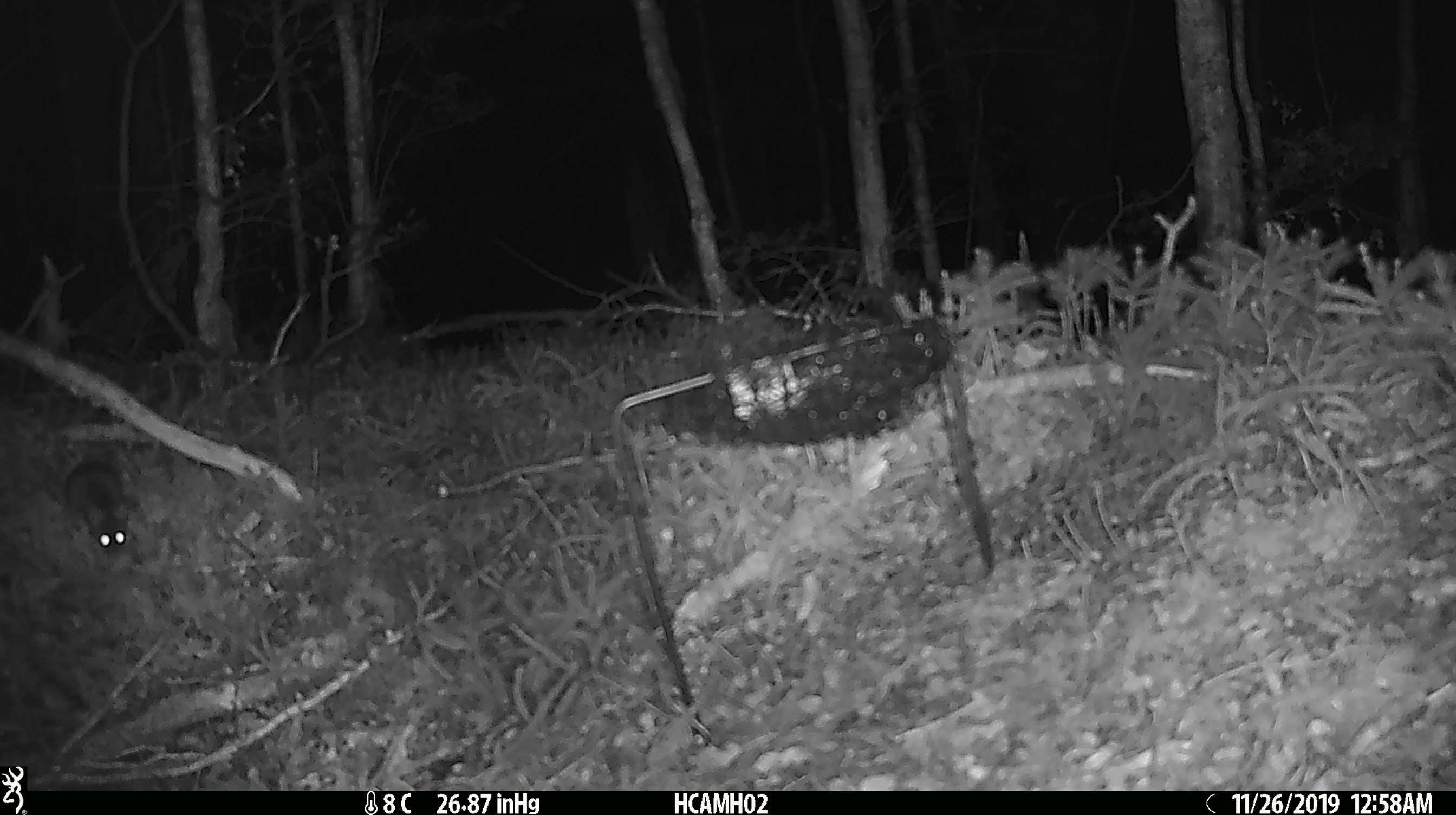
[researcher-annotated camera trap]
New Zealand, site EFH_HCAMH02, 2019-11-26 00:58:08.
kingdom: Animalia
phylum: Chordata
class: Mammalia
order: Rodentia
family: Muridae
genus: Mus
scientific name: Mus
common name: mouse